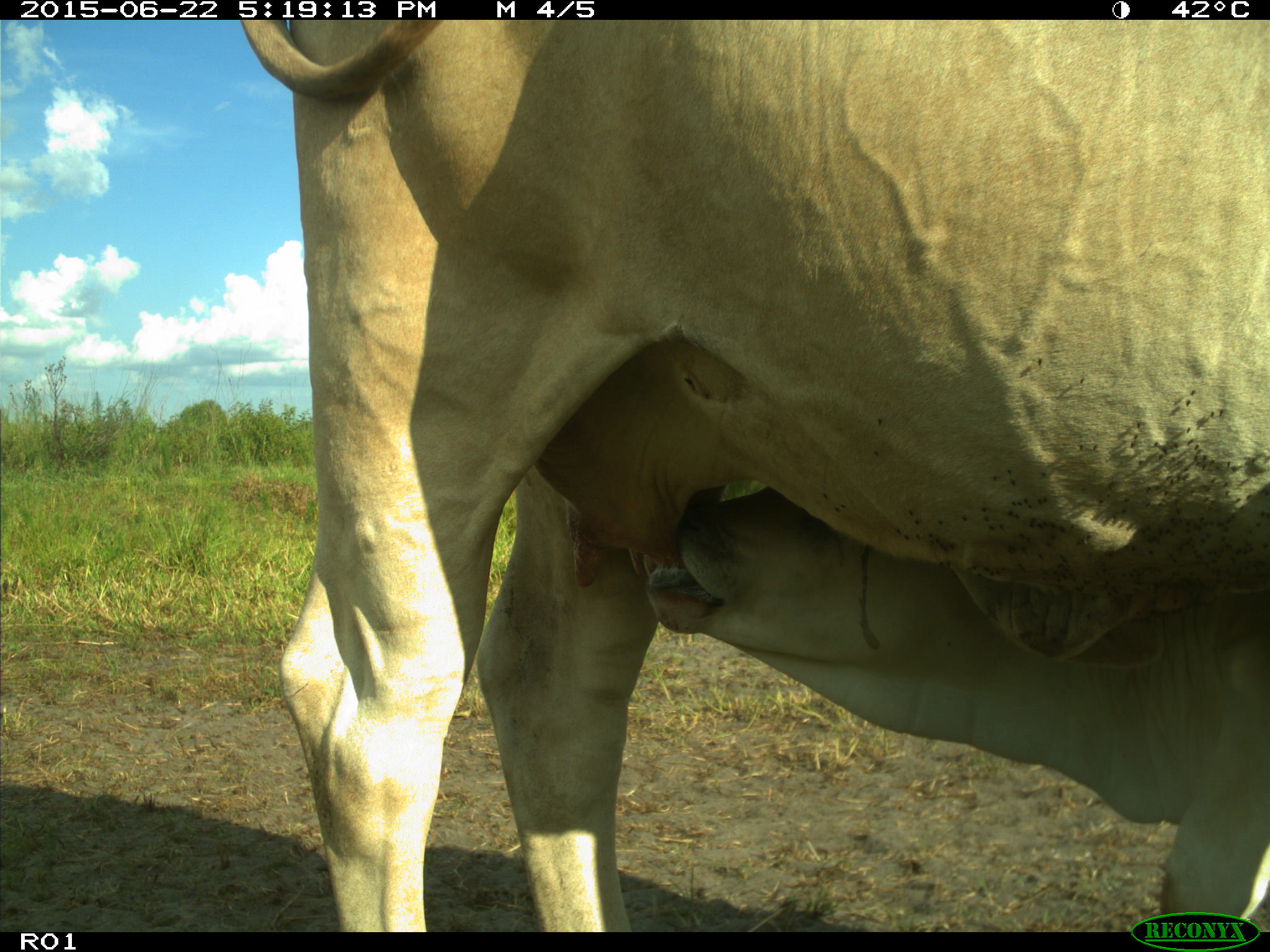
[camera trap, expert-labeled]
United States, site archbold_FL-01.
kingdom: Animalia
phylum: Chordata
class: Mammalia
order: Artiodactyla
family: Bovidae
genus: Bos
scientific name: Bos taurus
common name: domestic cow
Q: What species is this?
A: Bos taurus (domestic cow).